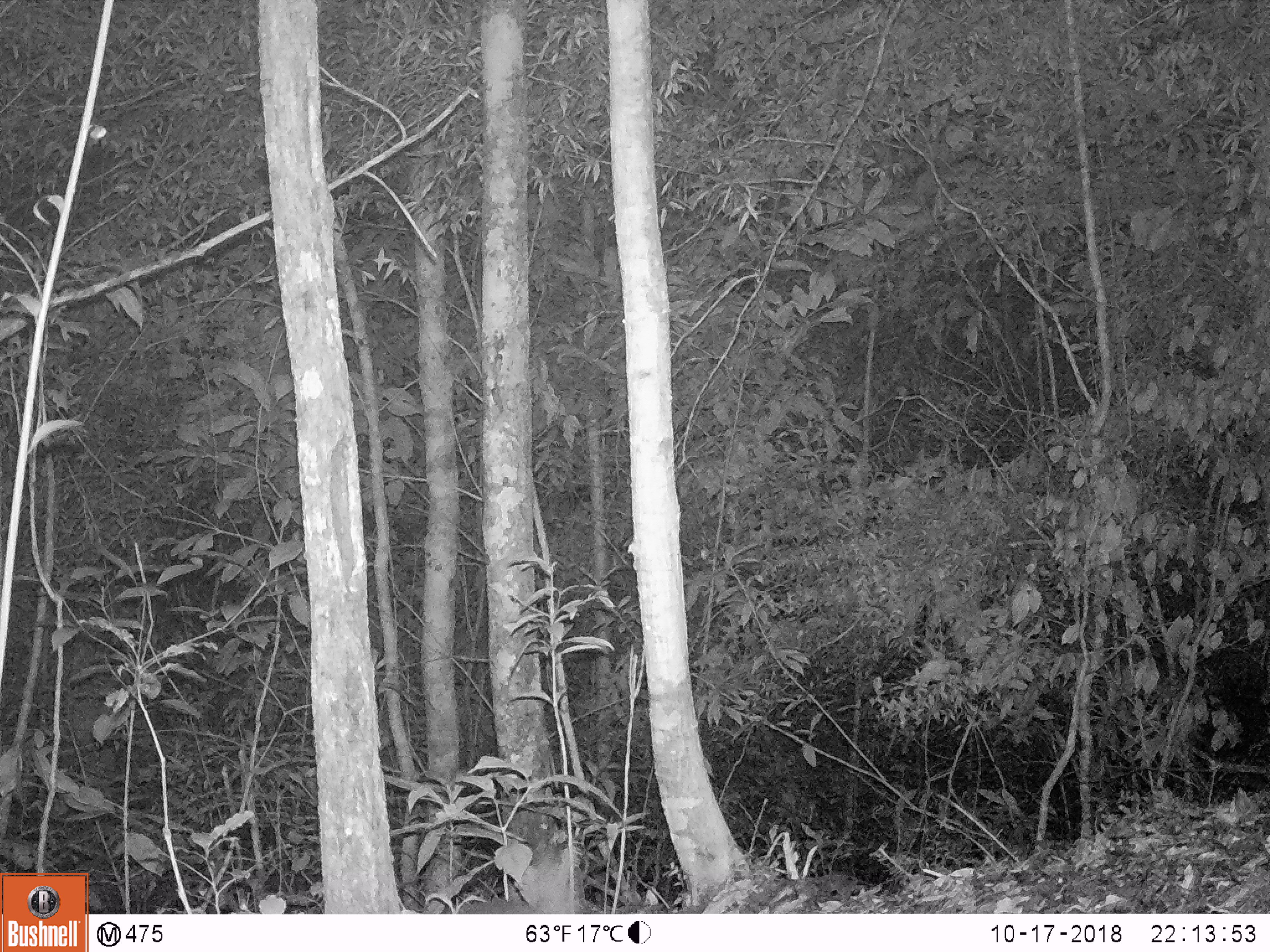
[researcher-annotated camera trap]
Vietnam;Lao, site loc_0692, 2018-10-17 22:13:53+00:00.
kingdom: Animalia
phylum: Chordata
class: Mammalia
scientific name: Mammalia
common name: mammal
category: unidentified small mammal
Unidentified small mammal (mammal) (Mammalia). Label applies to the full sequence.